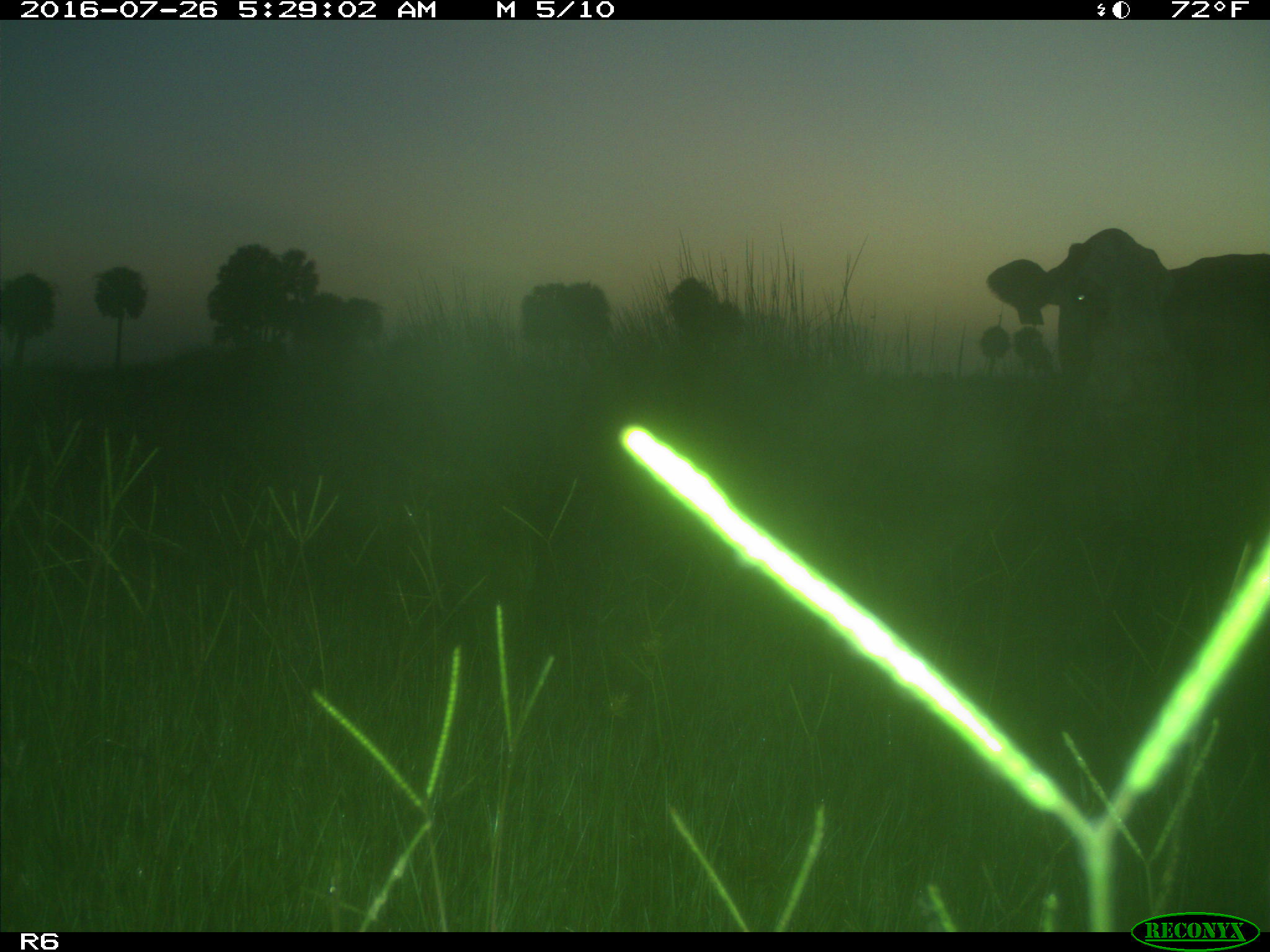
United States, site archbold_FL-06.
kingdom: Animalia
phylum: Chordata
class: Mammalia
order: Artiodactyla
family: Bovidae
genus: Bos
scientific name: Bos taurus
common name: domestic cow